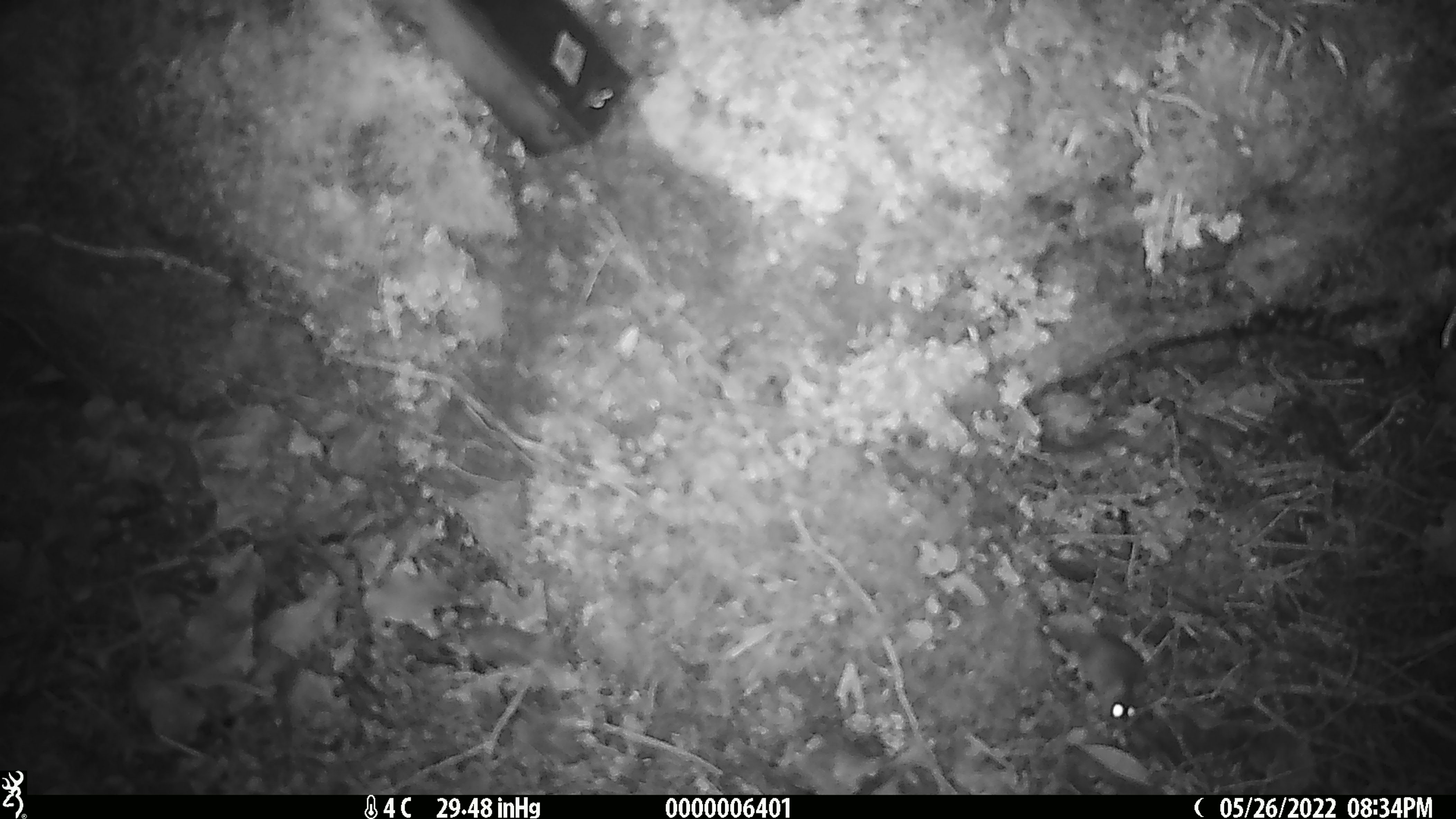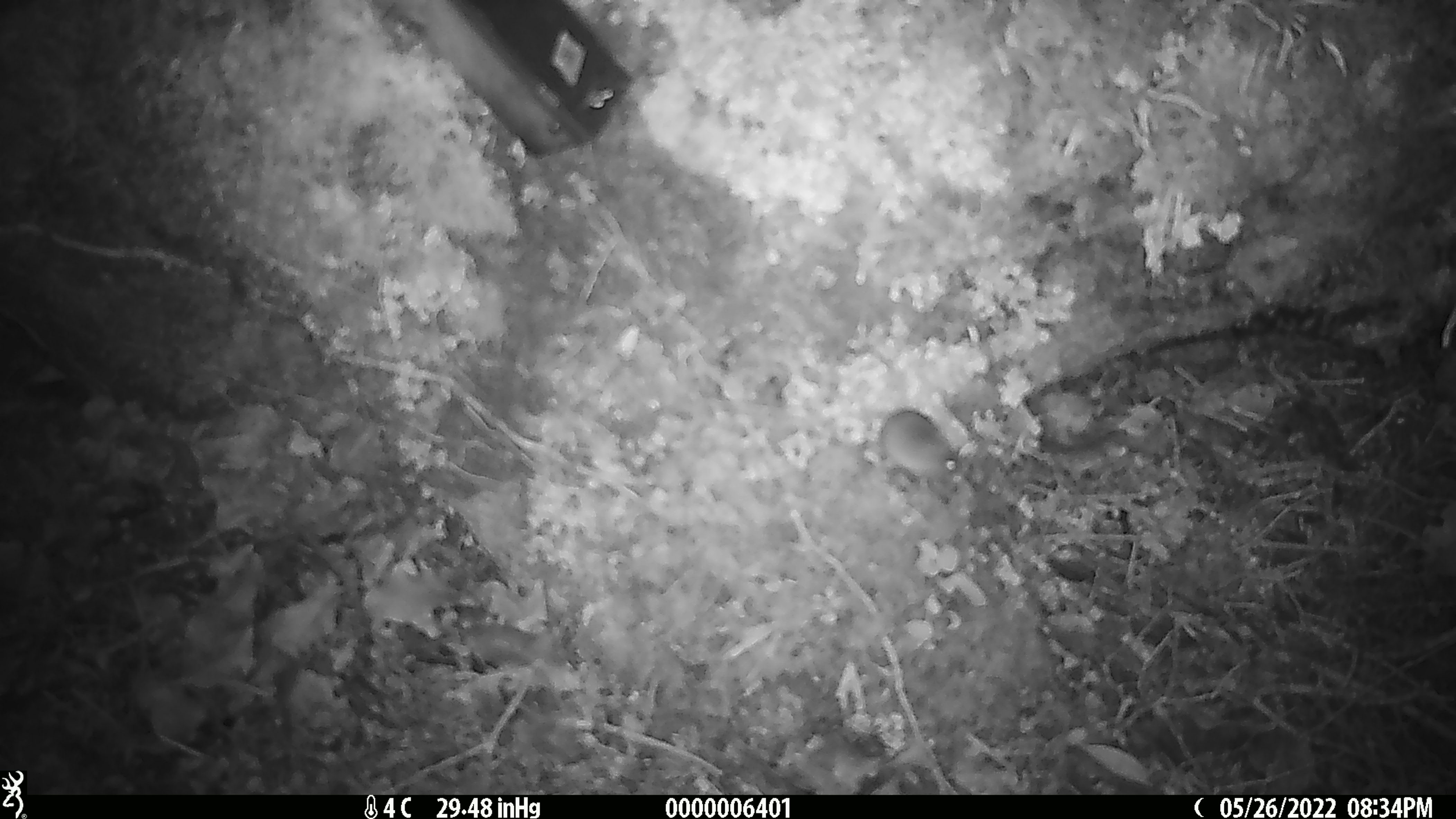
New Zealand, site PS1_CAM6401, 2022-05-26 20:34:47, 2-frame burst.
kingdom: Animalia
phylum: Chordata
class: Mammalia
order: Rodentia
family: Muridae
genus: Mus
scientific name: Mus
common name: mouse